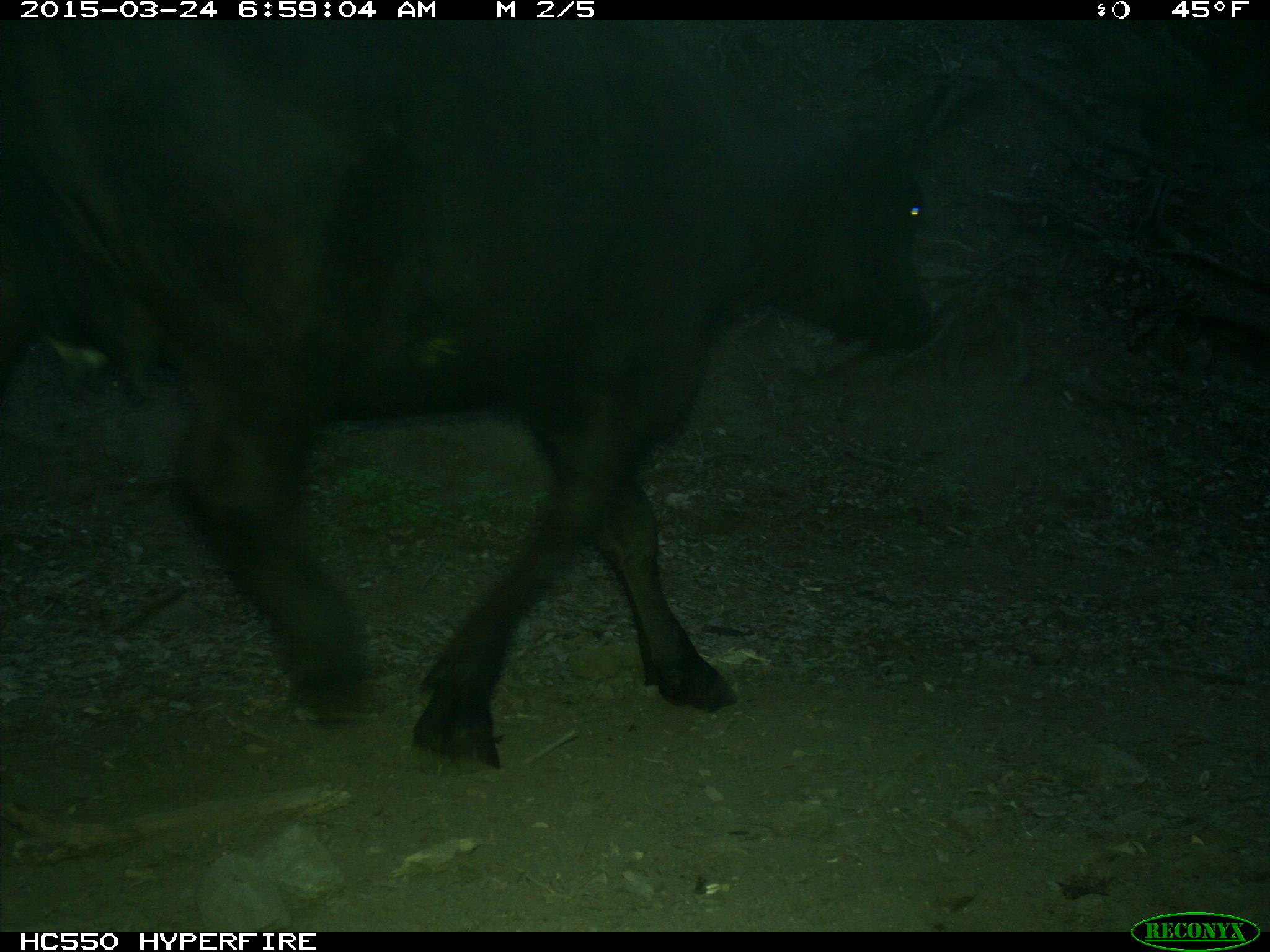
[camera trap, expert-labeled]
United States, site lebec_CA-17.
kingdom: Animalia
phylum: Chordata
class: Mammalia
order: Artiodactyla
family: Bovidae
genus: Bos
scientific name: Bos taurus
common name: domestic cow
Bos taurus (domestic cow).